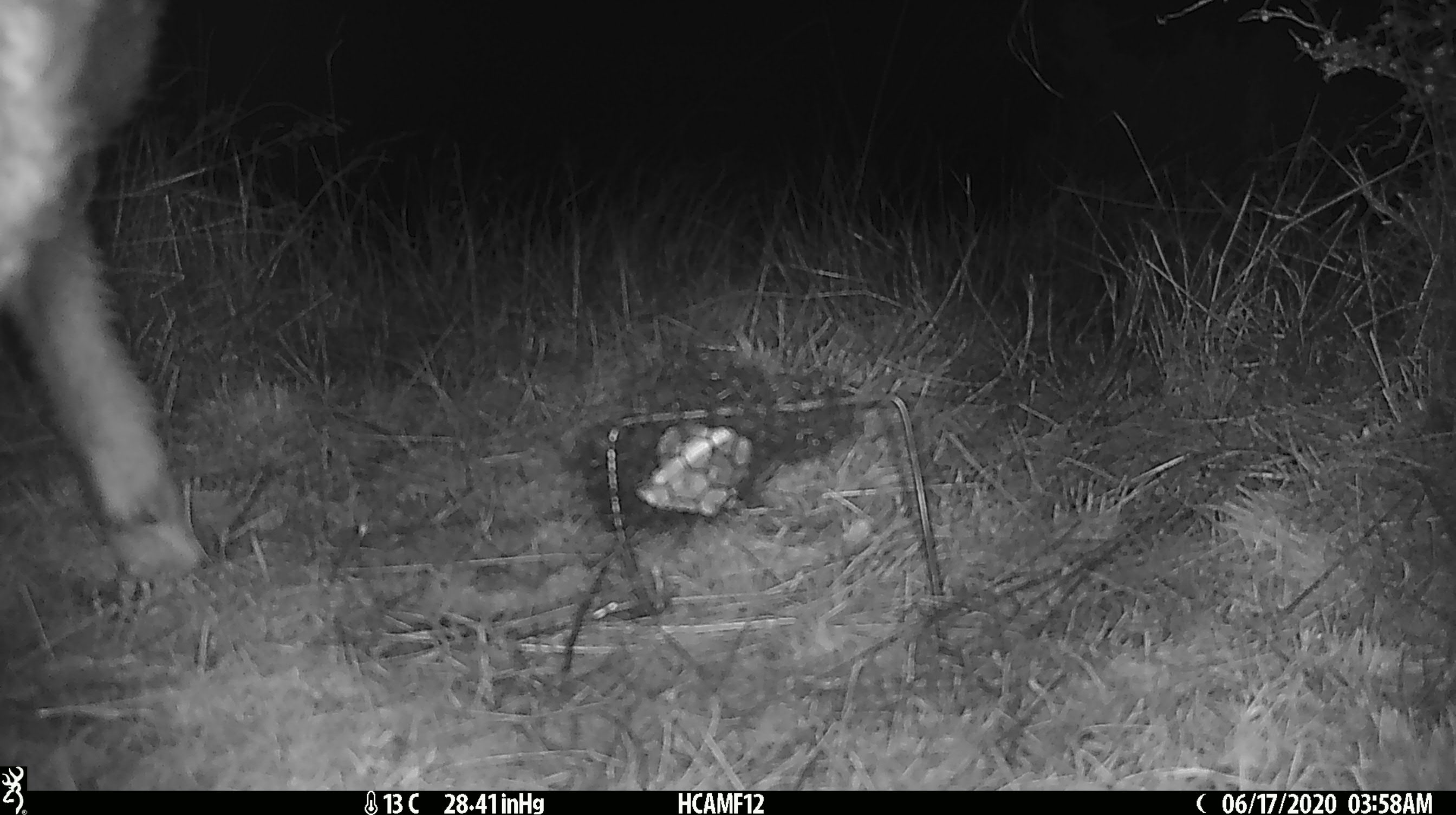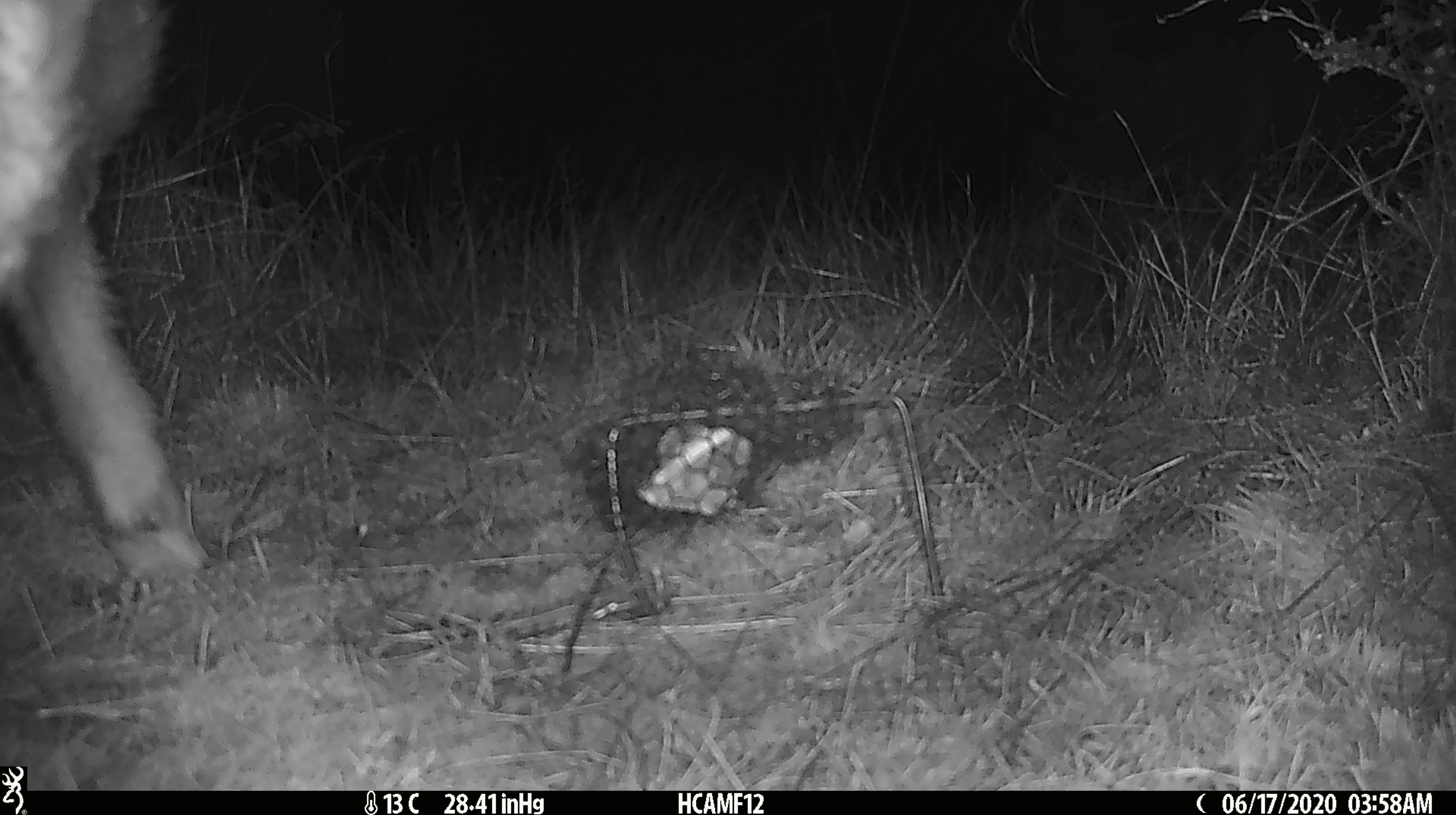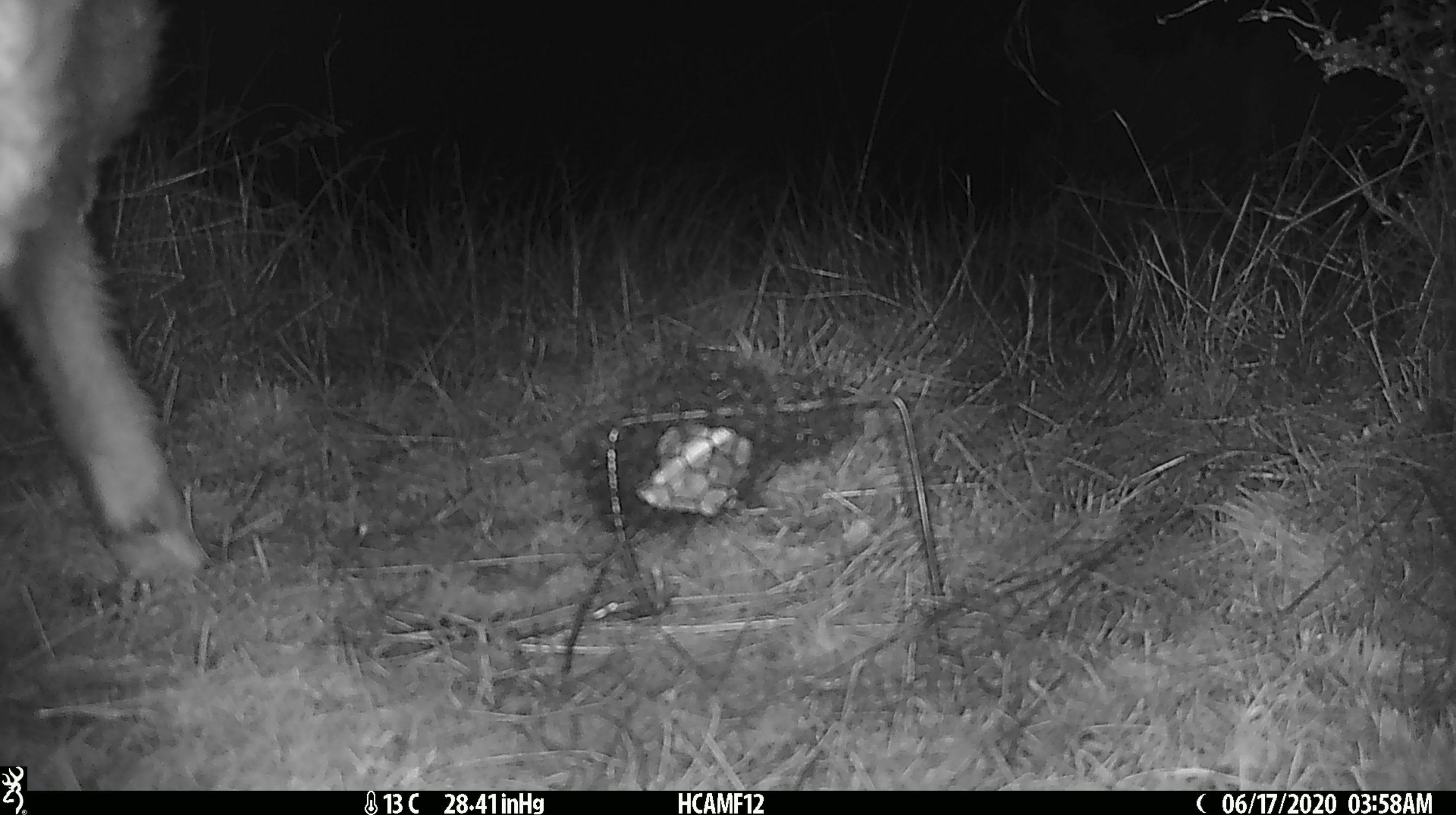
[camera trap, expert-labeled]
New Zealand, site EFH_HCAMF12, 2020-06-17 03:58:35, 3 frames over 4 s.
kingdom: Animalia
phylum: Chordata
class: Mammalia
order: Artiodactyla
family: Bovidae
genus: Ovis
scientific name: Ovis aries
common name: domestic sheep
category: sheep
Sheep (domestic sheep) (Ovis aries).